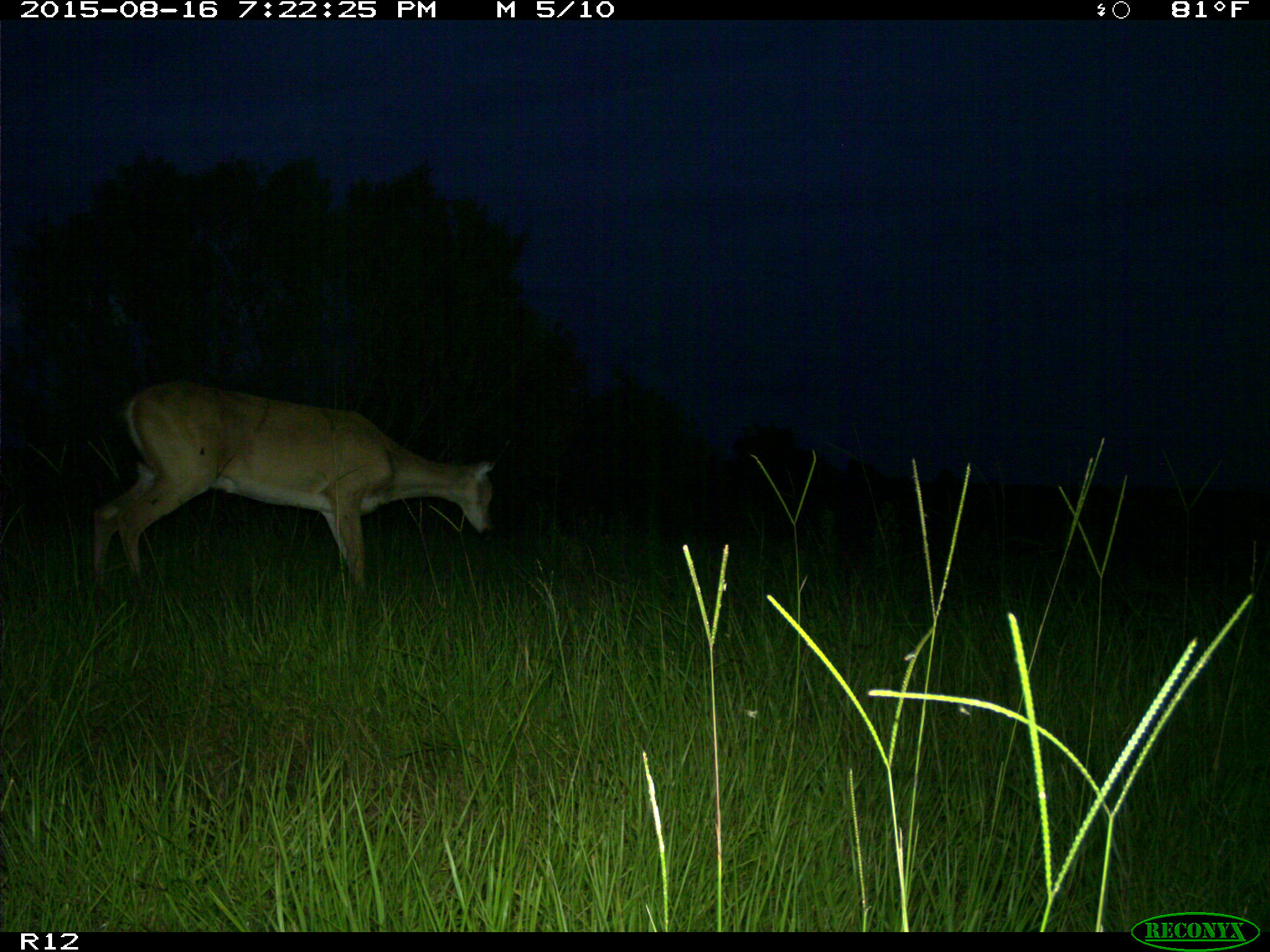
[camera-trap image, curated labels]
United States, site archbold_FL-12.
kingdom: Animalia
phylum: Chordata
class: Mammalia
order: Artiodactyla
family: Cervidae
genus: Odocoileus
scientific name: Odocoileus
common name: deer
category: unidentified deer